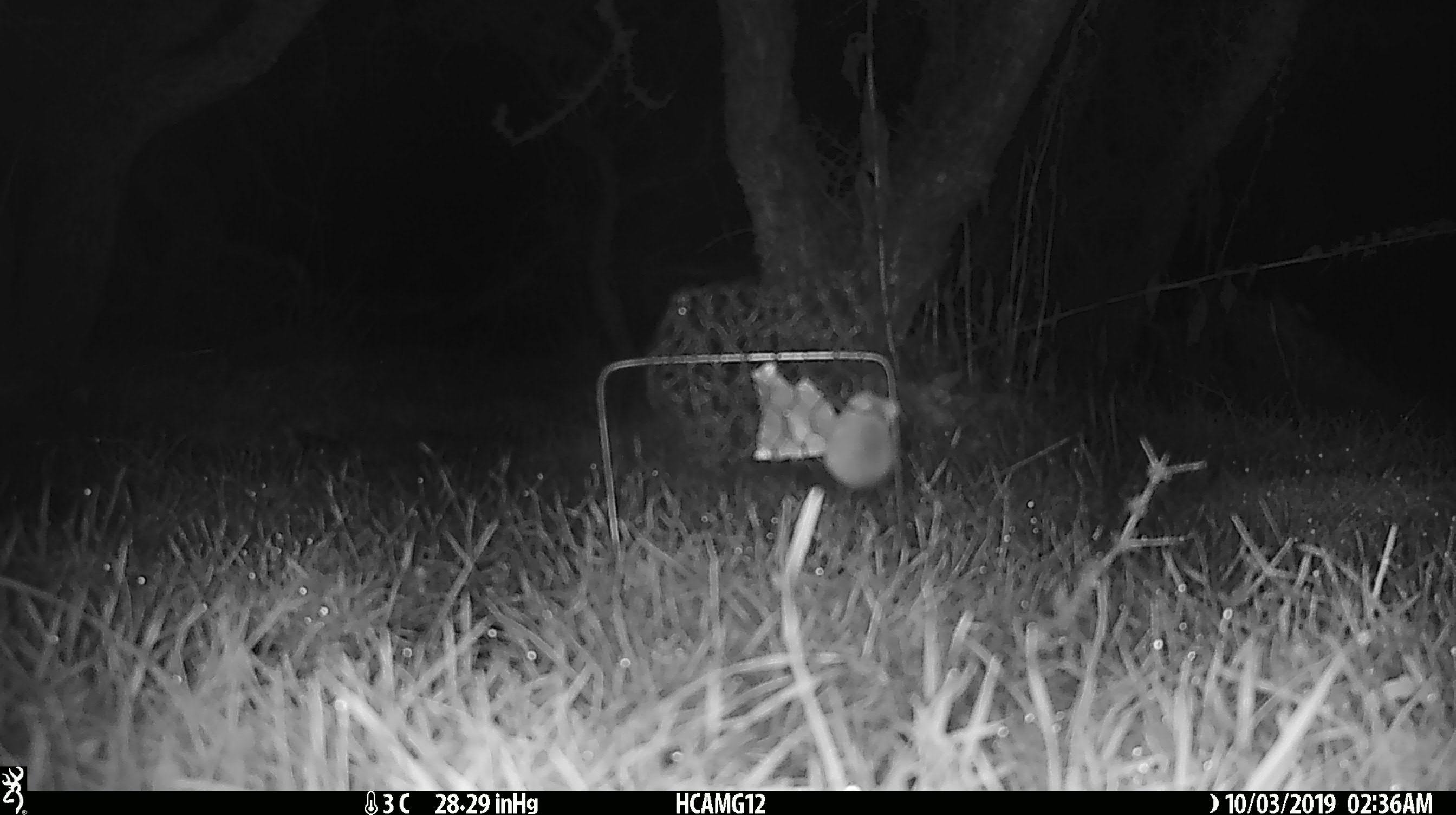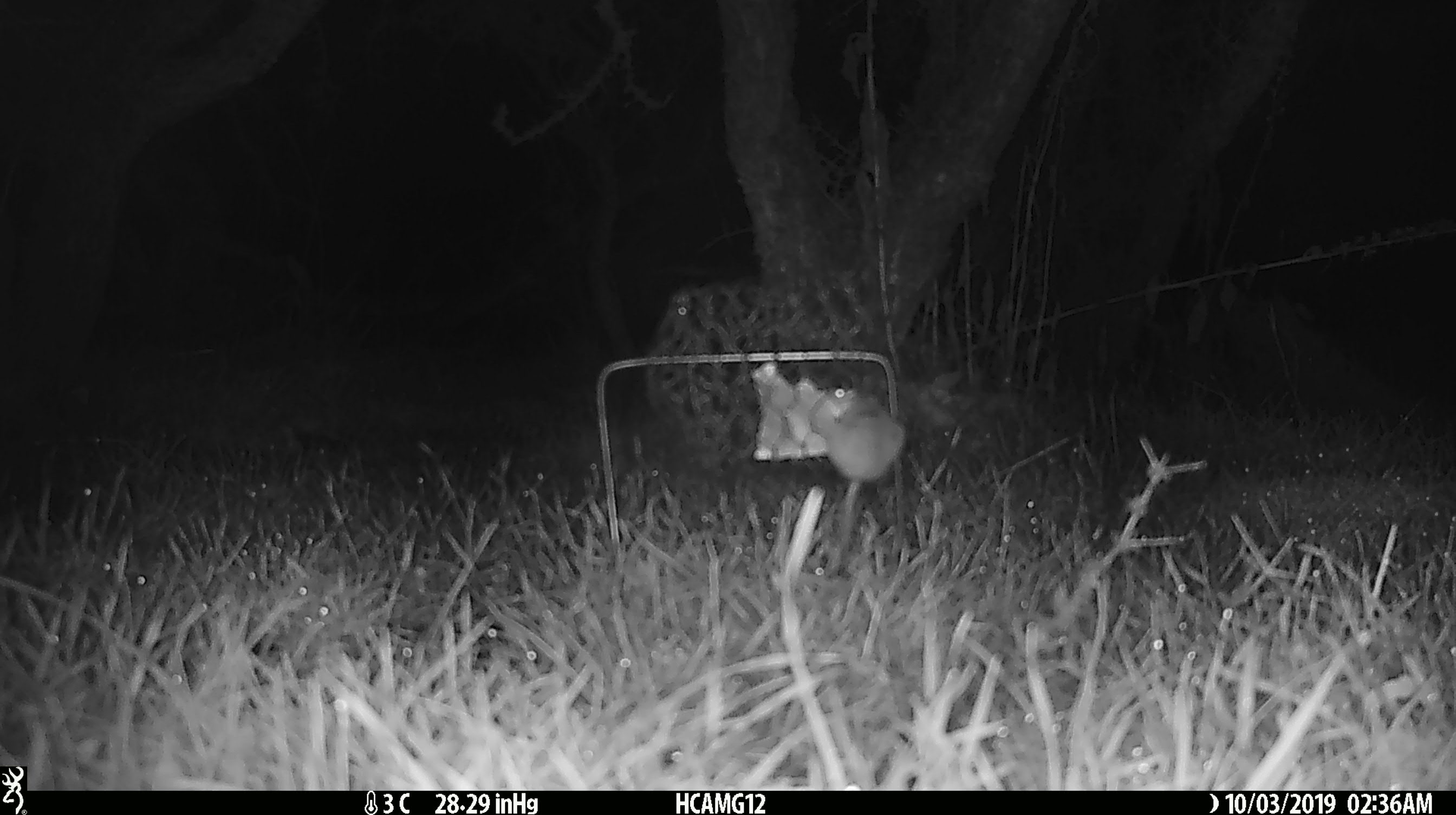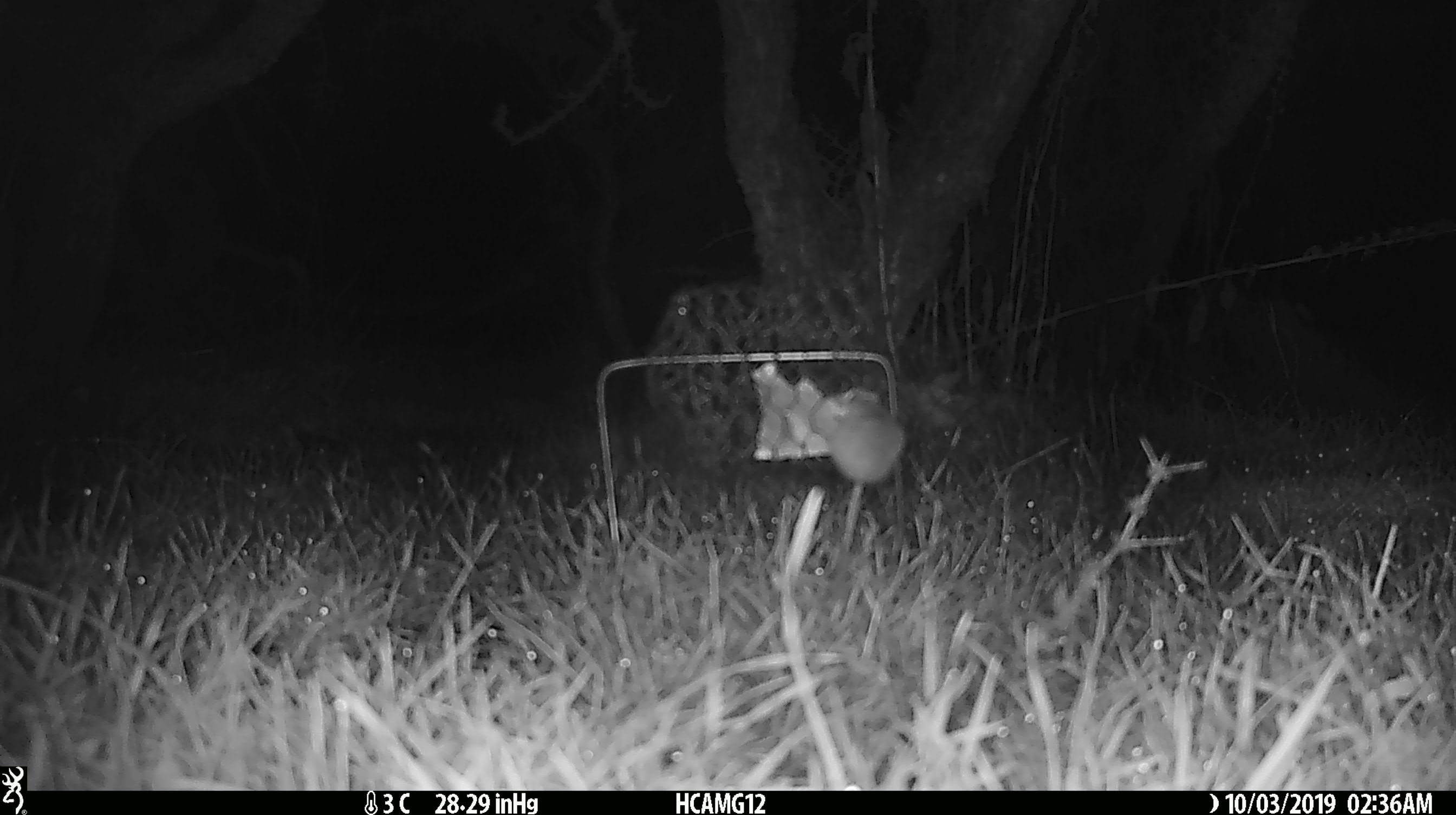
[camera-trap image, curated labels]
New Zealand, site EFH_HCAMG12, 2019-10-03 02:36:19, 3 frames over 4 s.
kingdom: Animalia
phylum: Chordata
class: Mammalia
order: Rodentia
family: Muridae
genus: Mus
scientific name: Mus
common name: mouse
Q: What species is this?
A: Mouse (Mus).